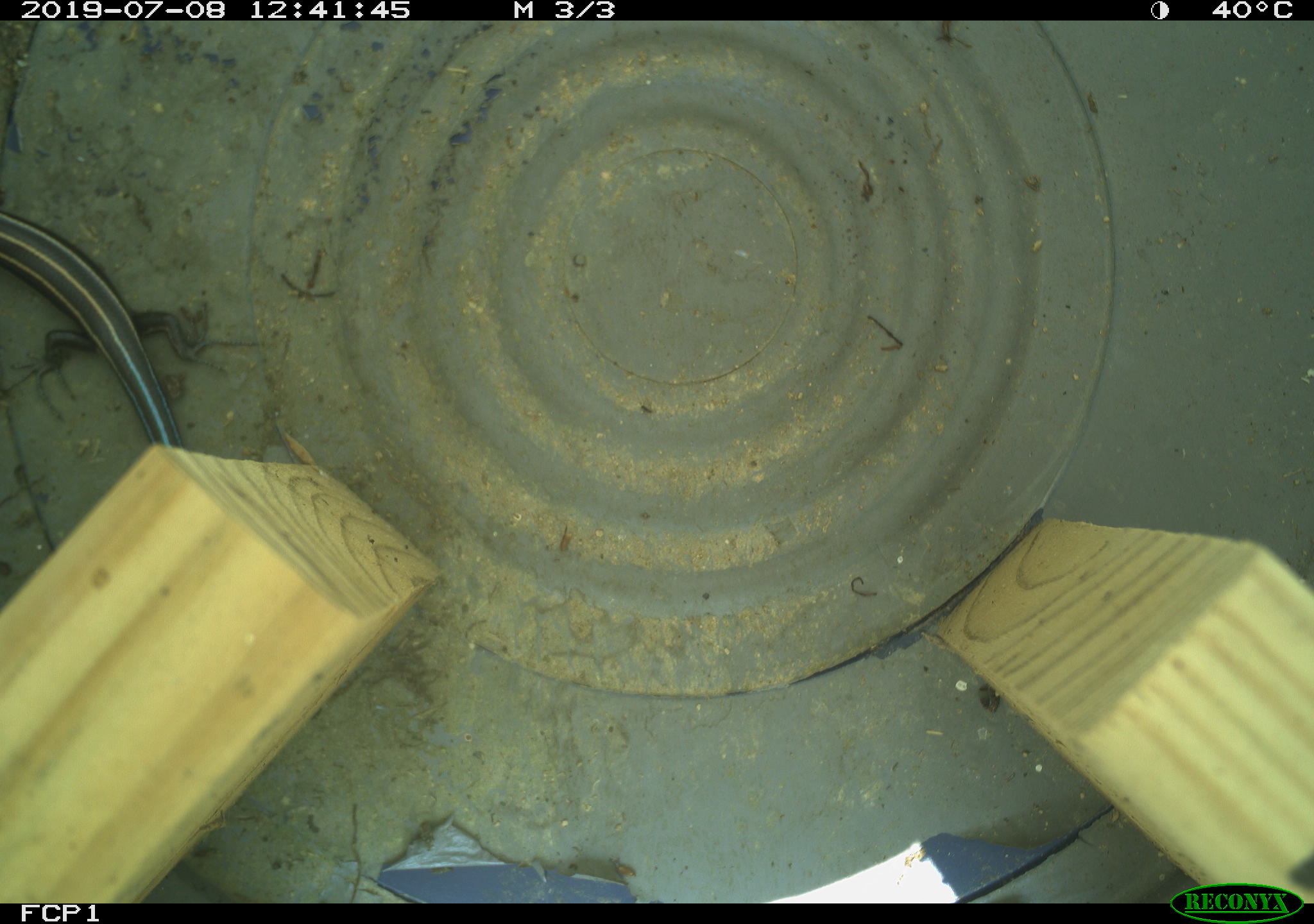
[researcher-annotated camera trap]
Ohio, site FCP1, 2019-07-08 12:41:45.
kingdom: Animalia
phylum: Chordata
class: Reptilia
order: Squamata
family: Scincidae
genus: Plestiodon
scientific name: Plestiodon fasciatus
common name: common five-lined skink